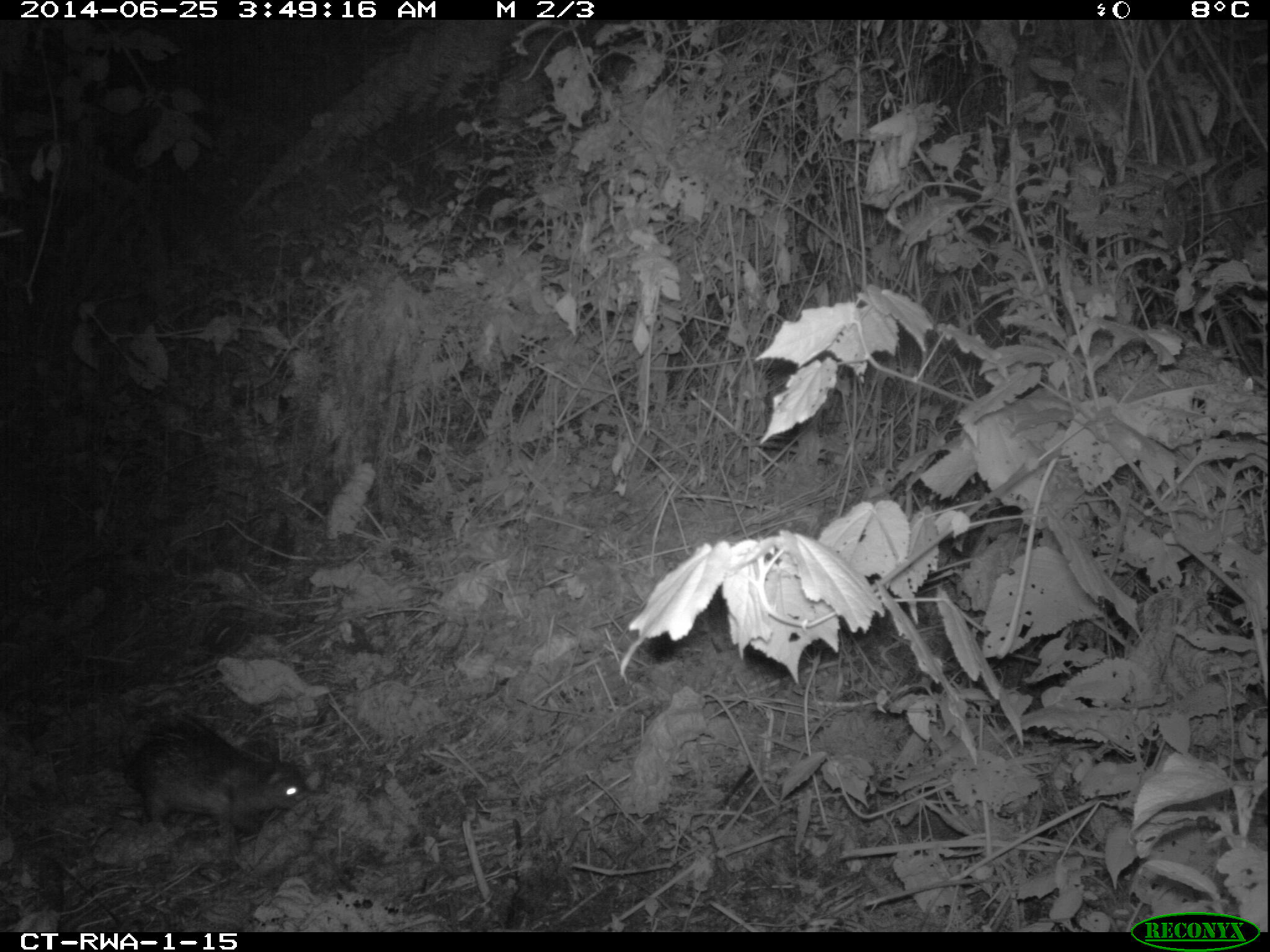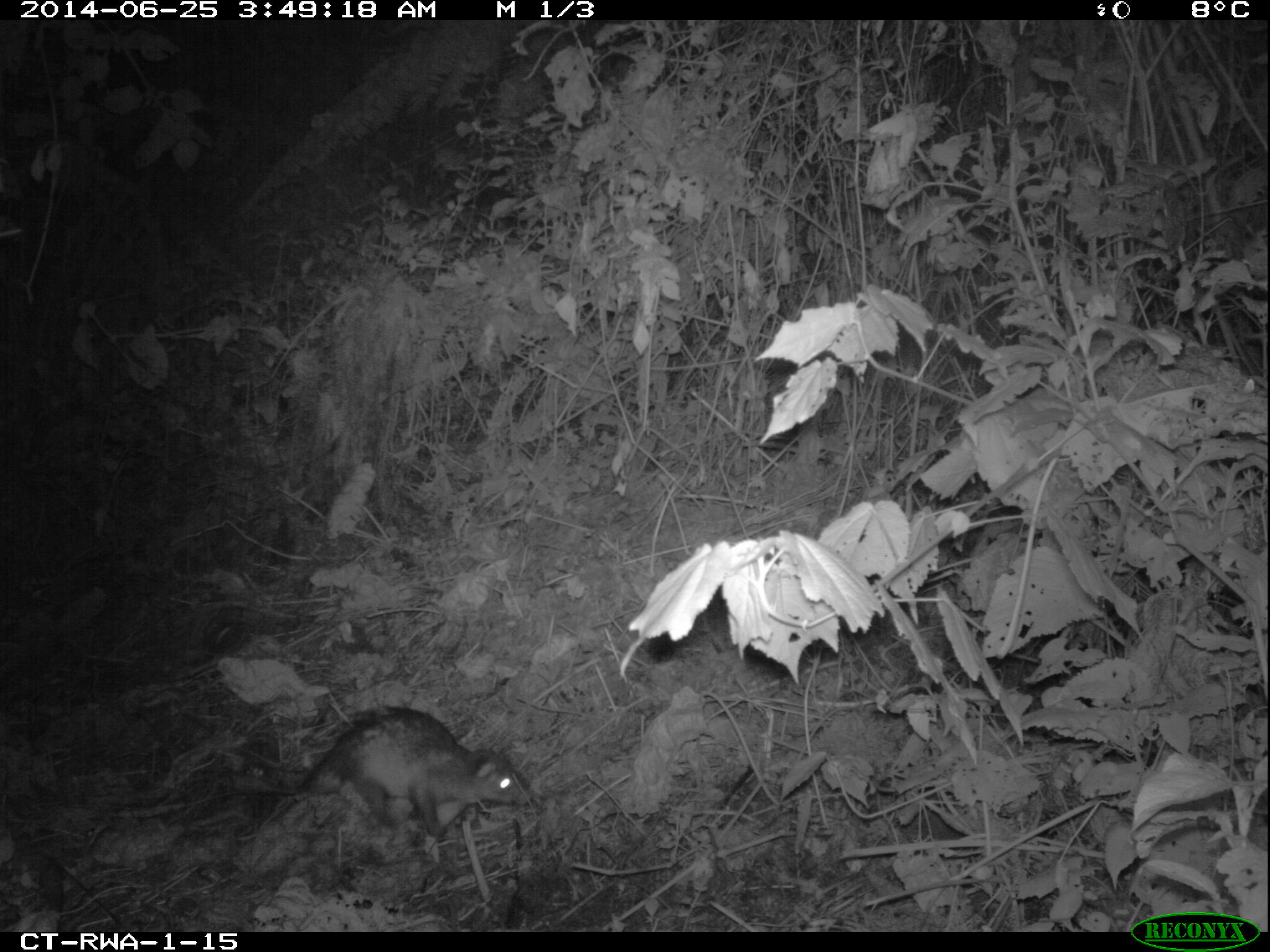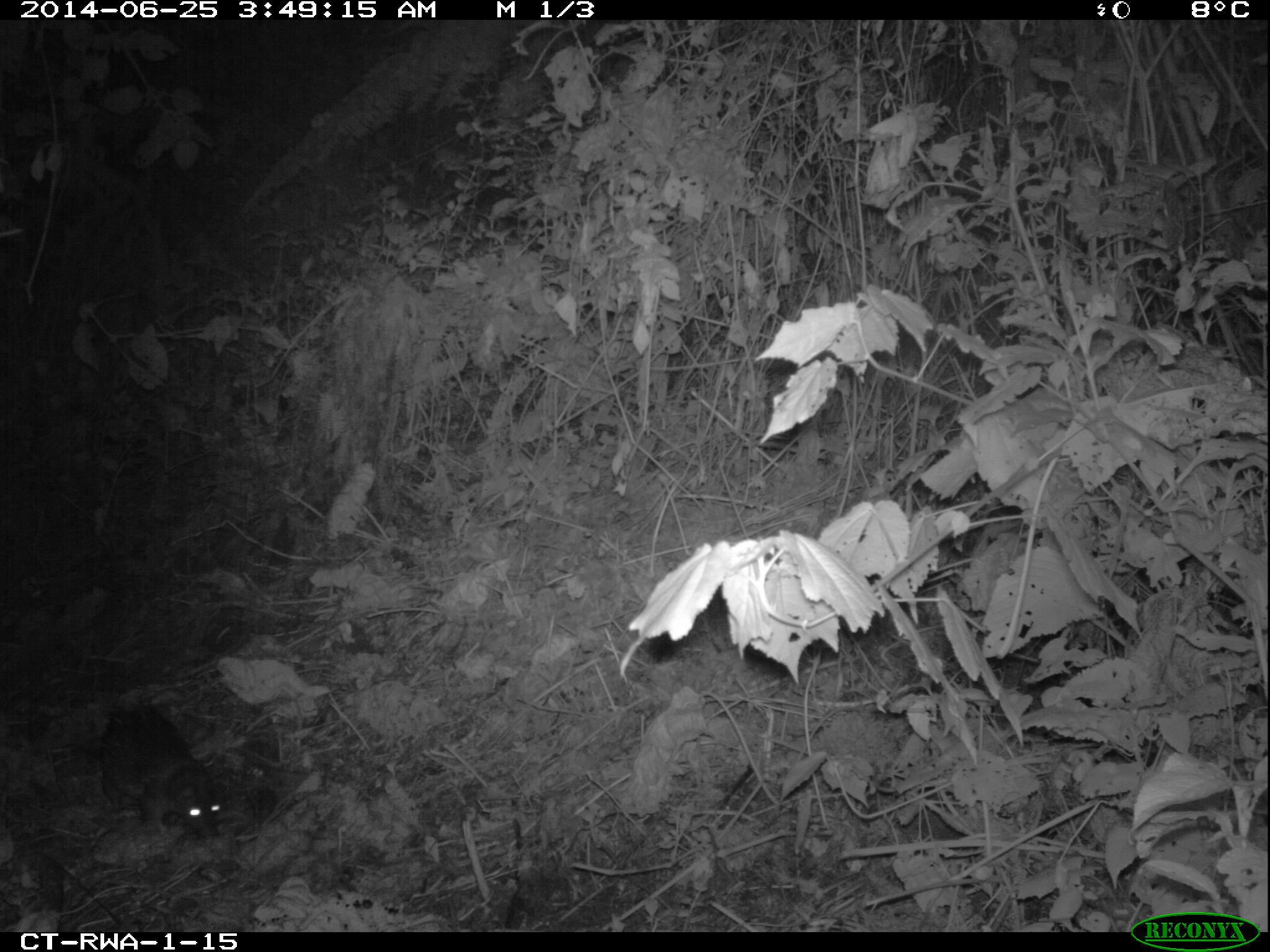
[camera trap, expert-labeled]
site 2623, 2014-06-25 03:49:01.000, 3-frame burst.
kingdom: Animalia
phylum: Chordata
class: Mammalia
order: Rodentia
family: Hystricidae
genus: Atherurus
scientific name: Atherurus africanus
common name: african brush-tailed porcupine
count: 1